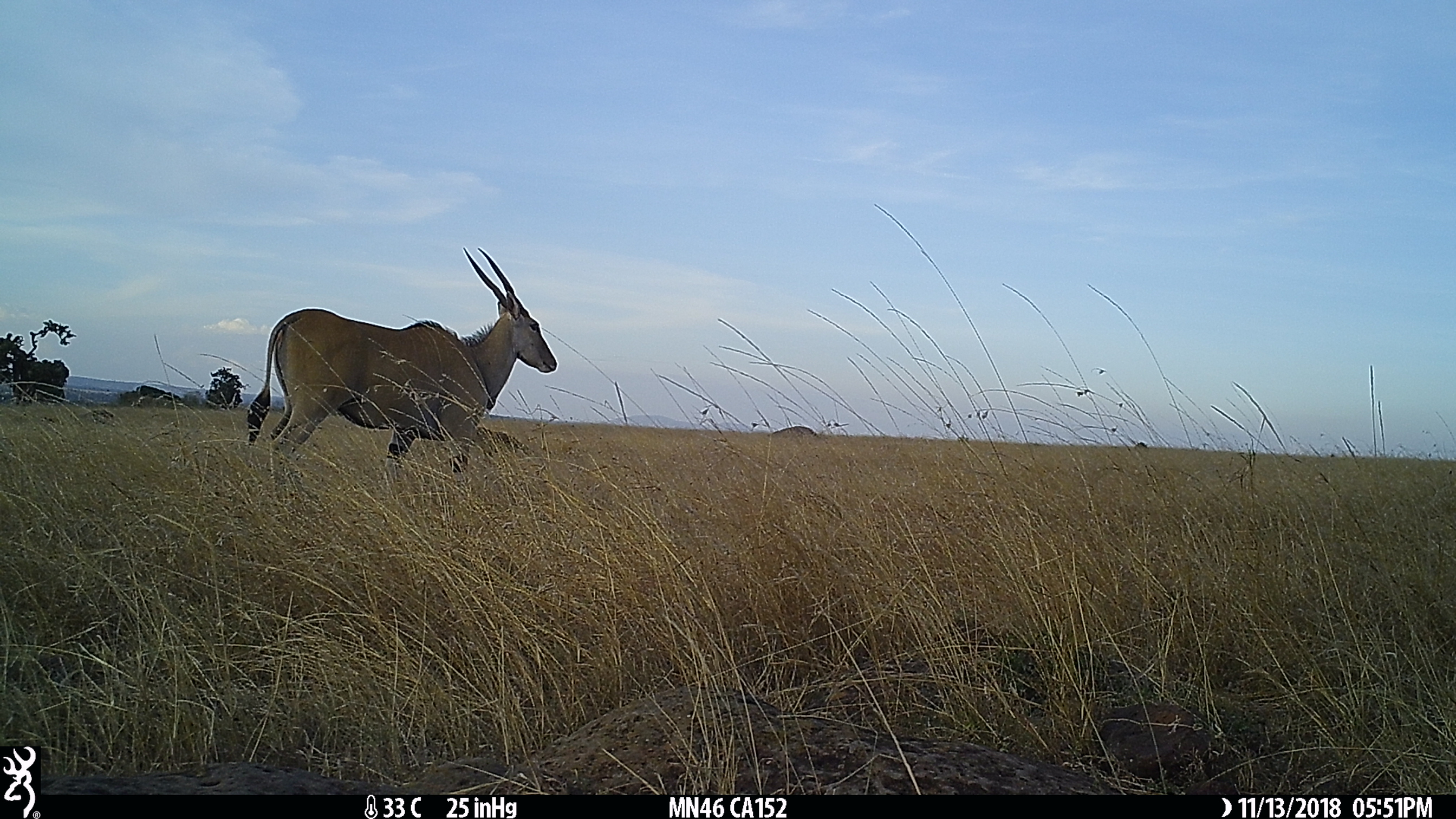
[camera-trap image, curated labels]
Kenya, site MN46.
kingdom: Animalia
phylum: Chordata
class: Mammalia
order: Artiodactyla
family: Bovidae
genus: Tragelaphus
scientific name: Tragelaphus oryx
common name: eland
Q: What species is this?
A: Eland (Tragelaphus oryx).